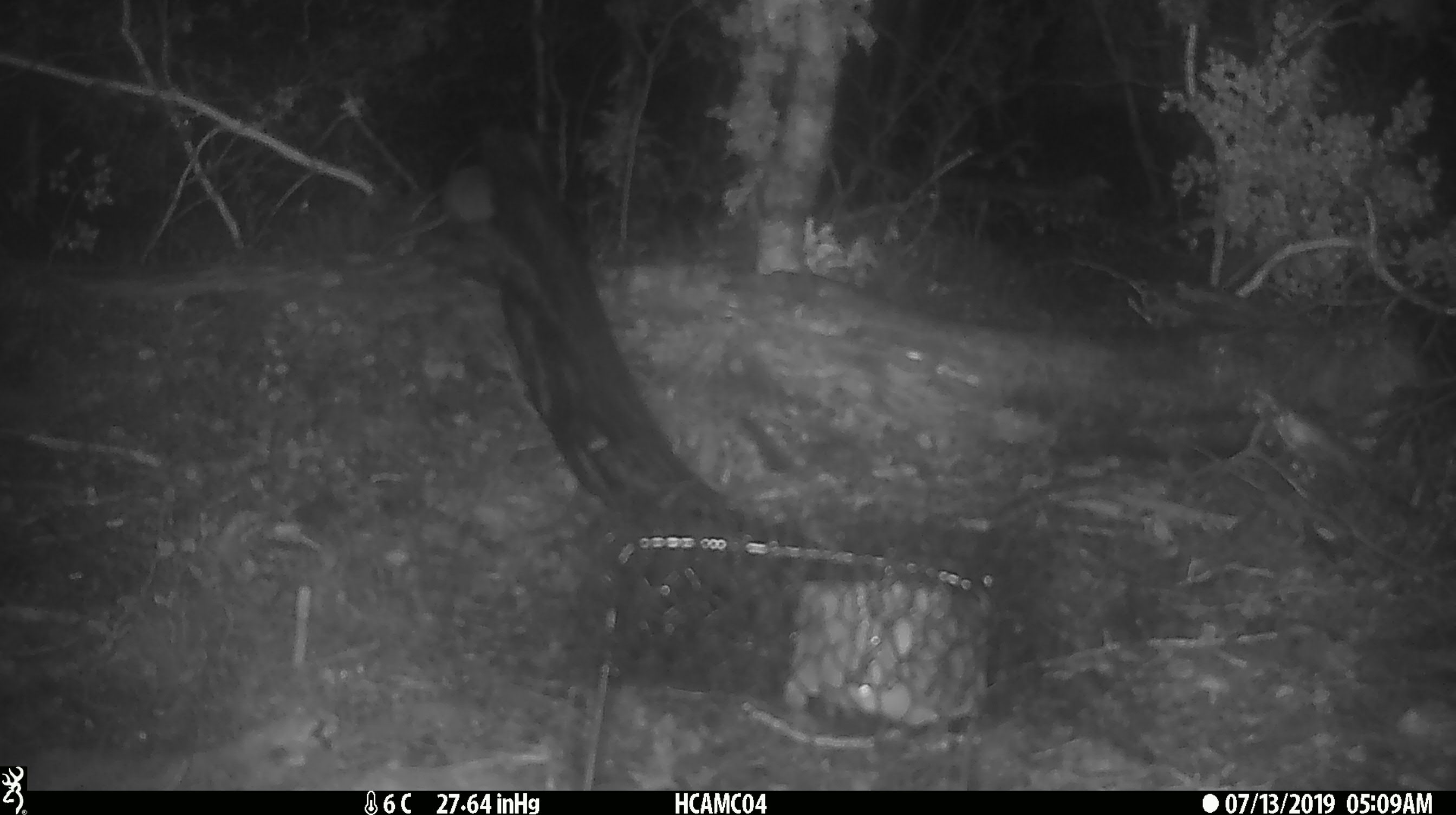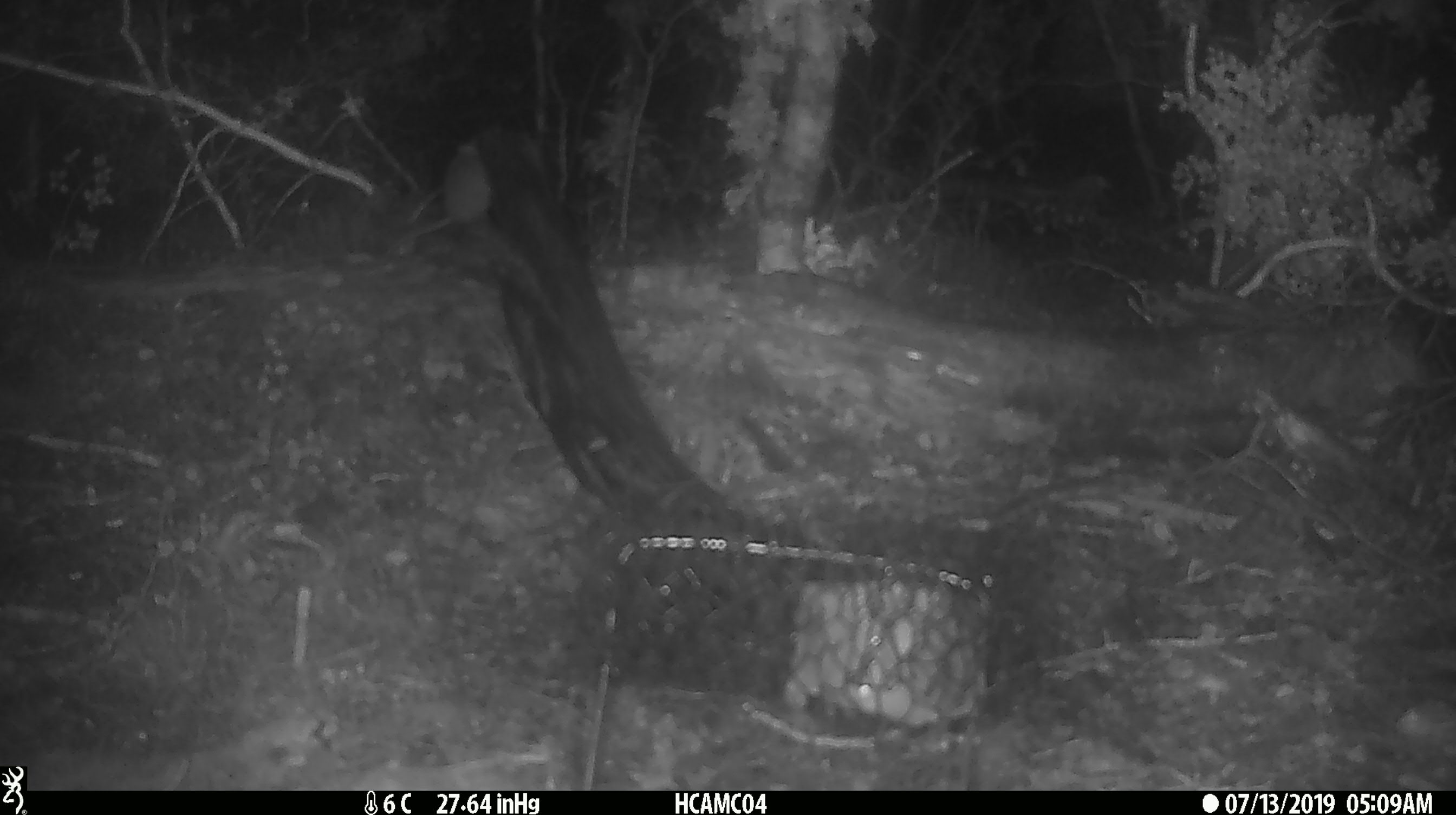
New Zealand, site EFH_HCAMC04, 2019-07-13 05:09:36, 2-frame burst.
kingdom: Animalia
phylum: Chordata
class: Mammalia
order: Rodentia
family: Muridae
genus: Mus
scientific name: Mus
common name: mouse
Mouse (Mus).